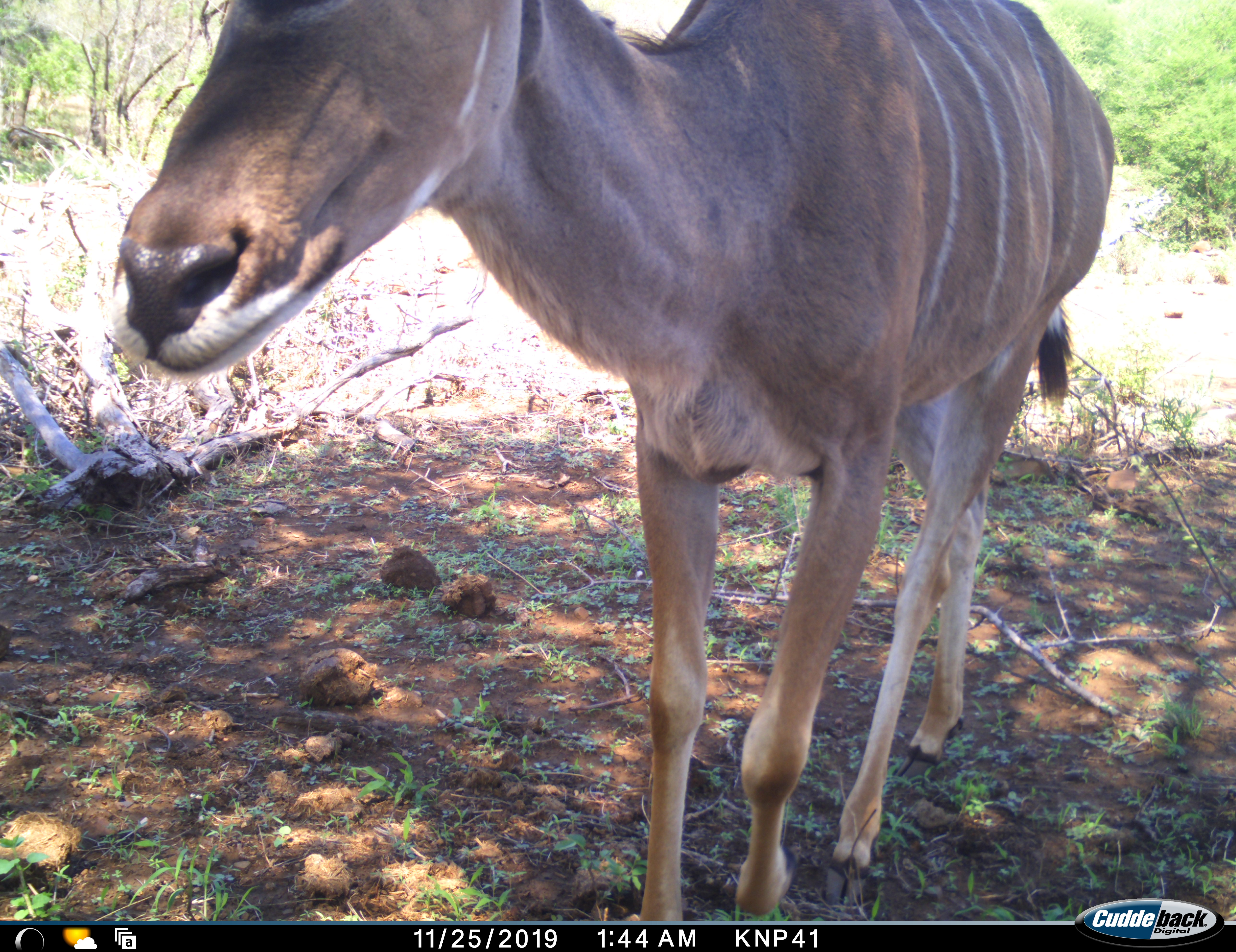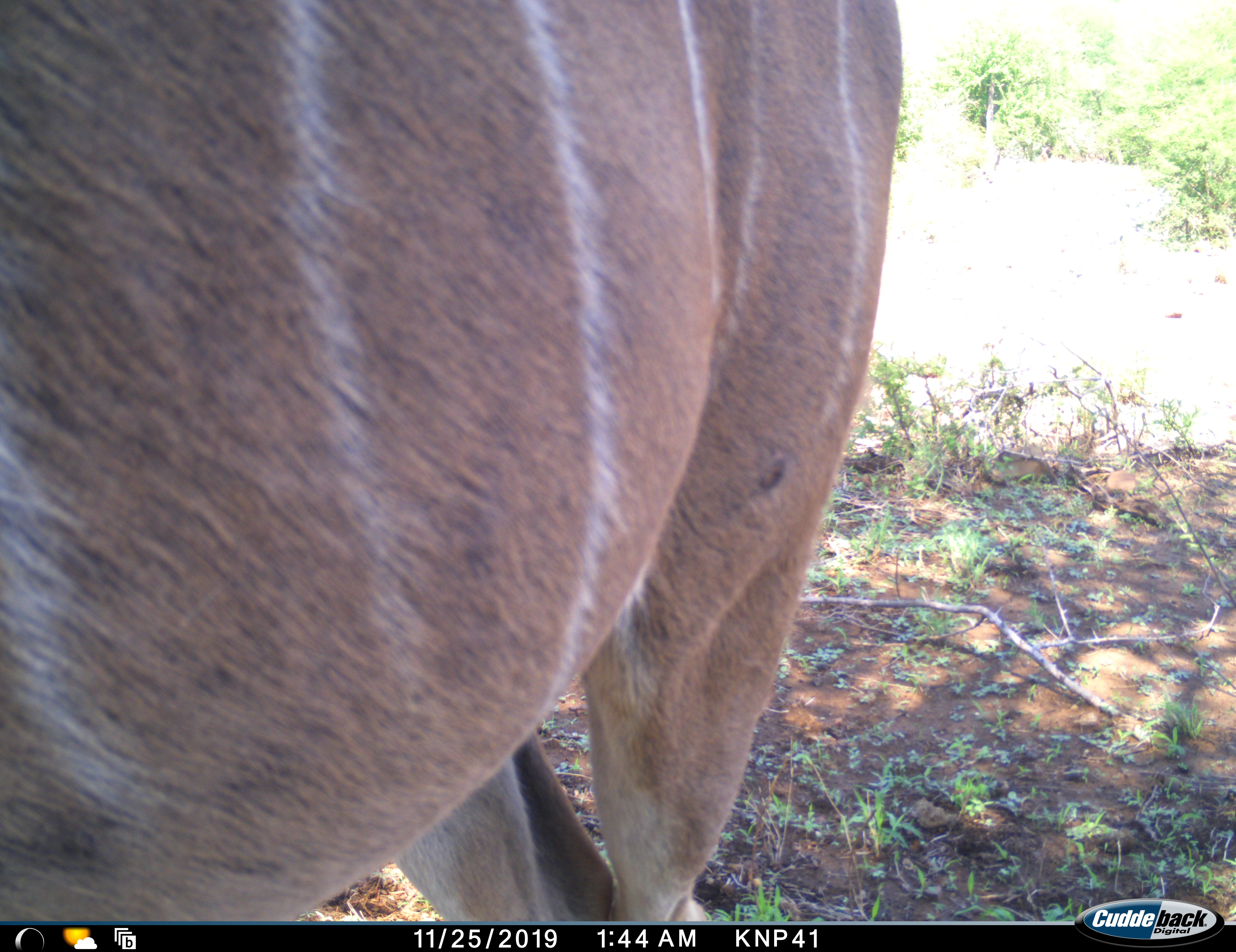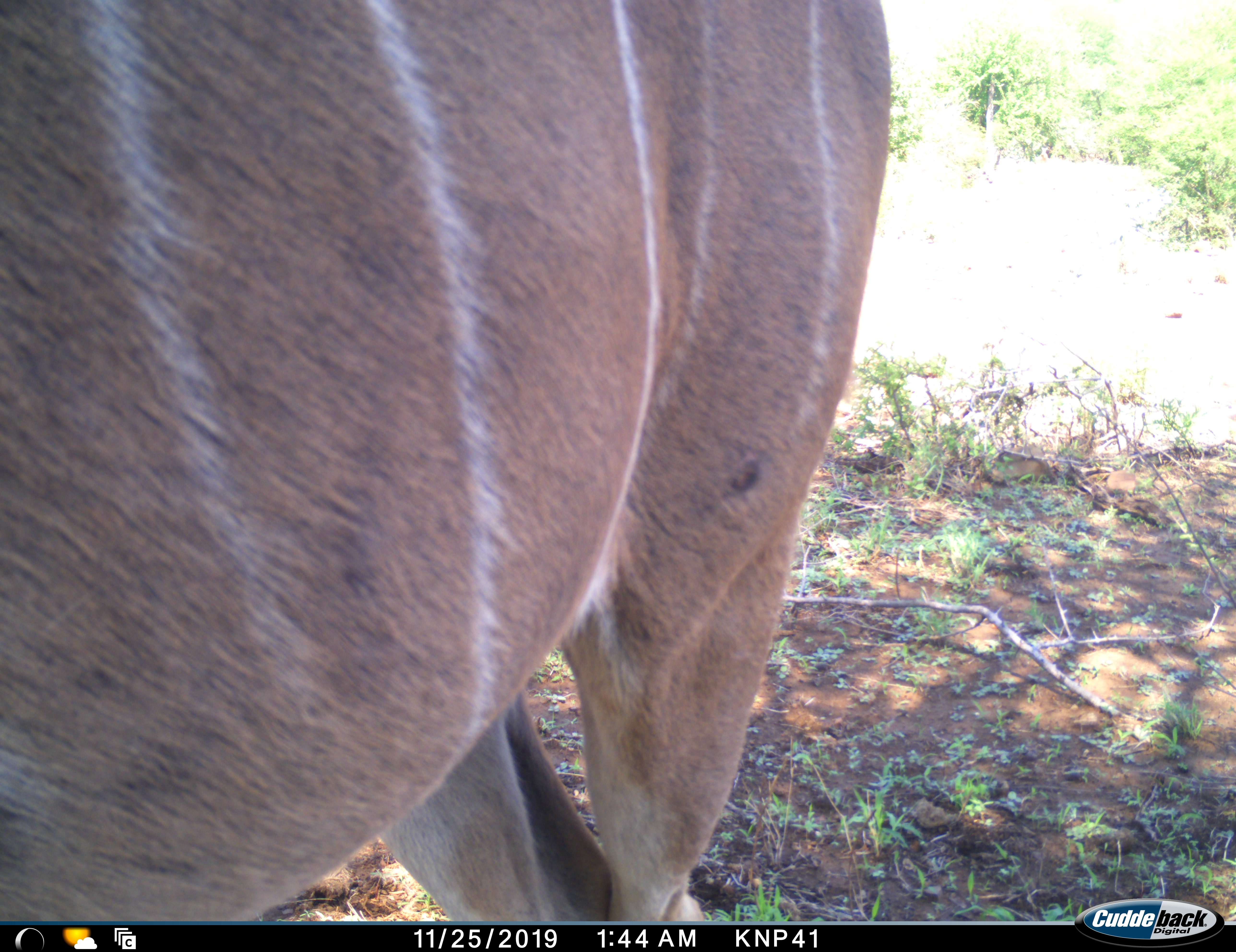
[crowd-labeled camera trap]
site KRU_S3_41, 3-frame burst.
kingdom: Animalia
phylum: Chordata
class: Mammalia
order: Artiodactyla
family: Bovidae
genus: Tragelaphus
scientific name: Tragelaphus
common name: kudu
Kudu (Tragelaphus), count 1. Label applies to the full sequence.